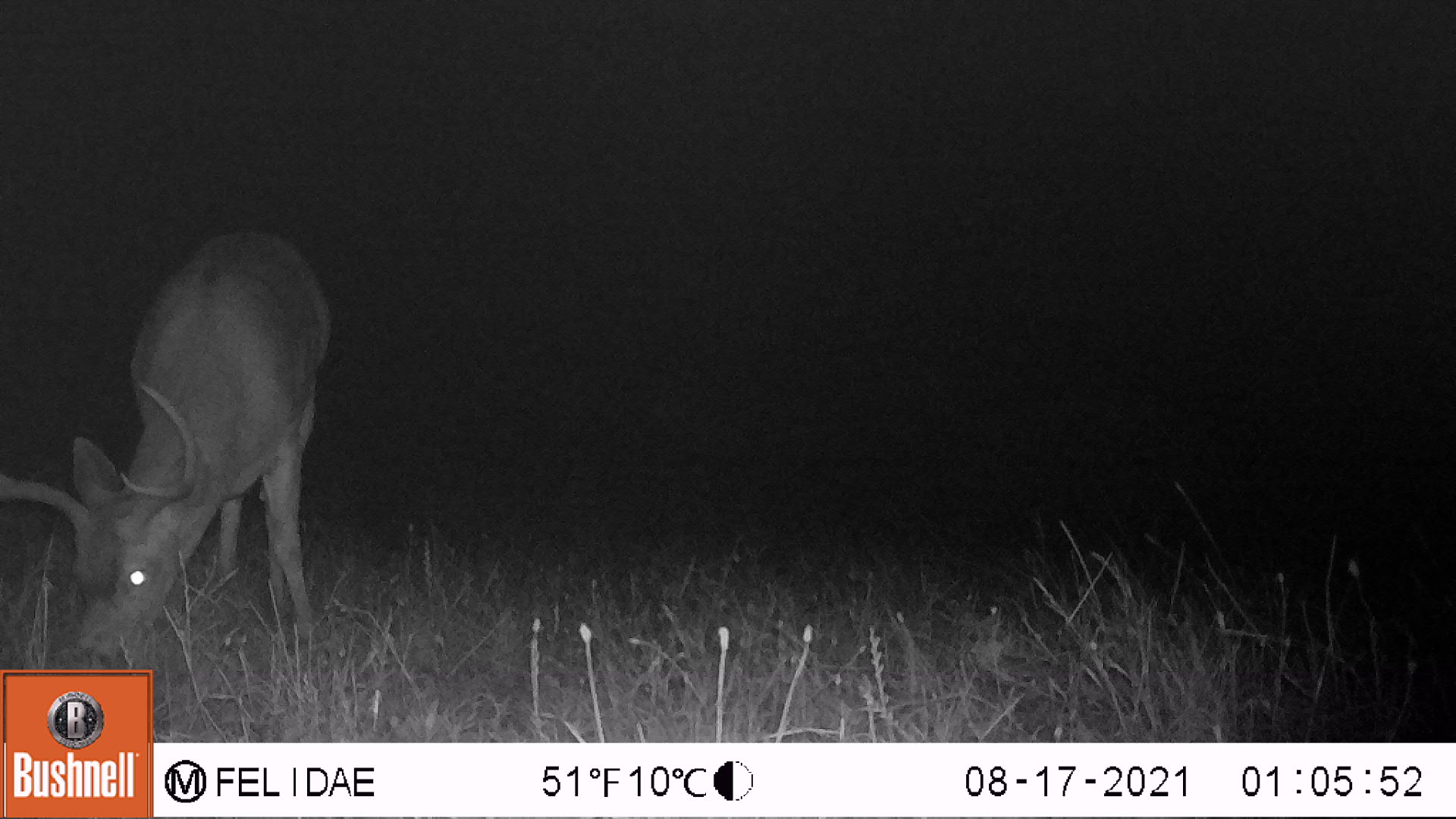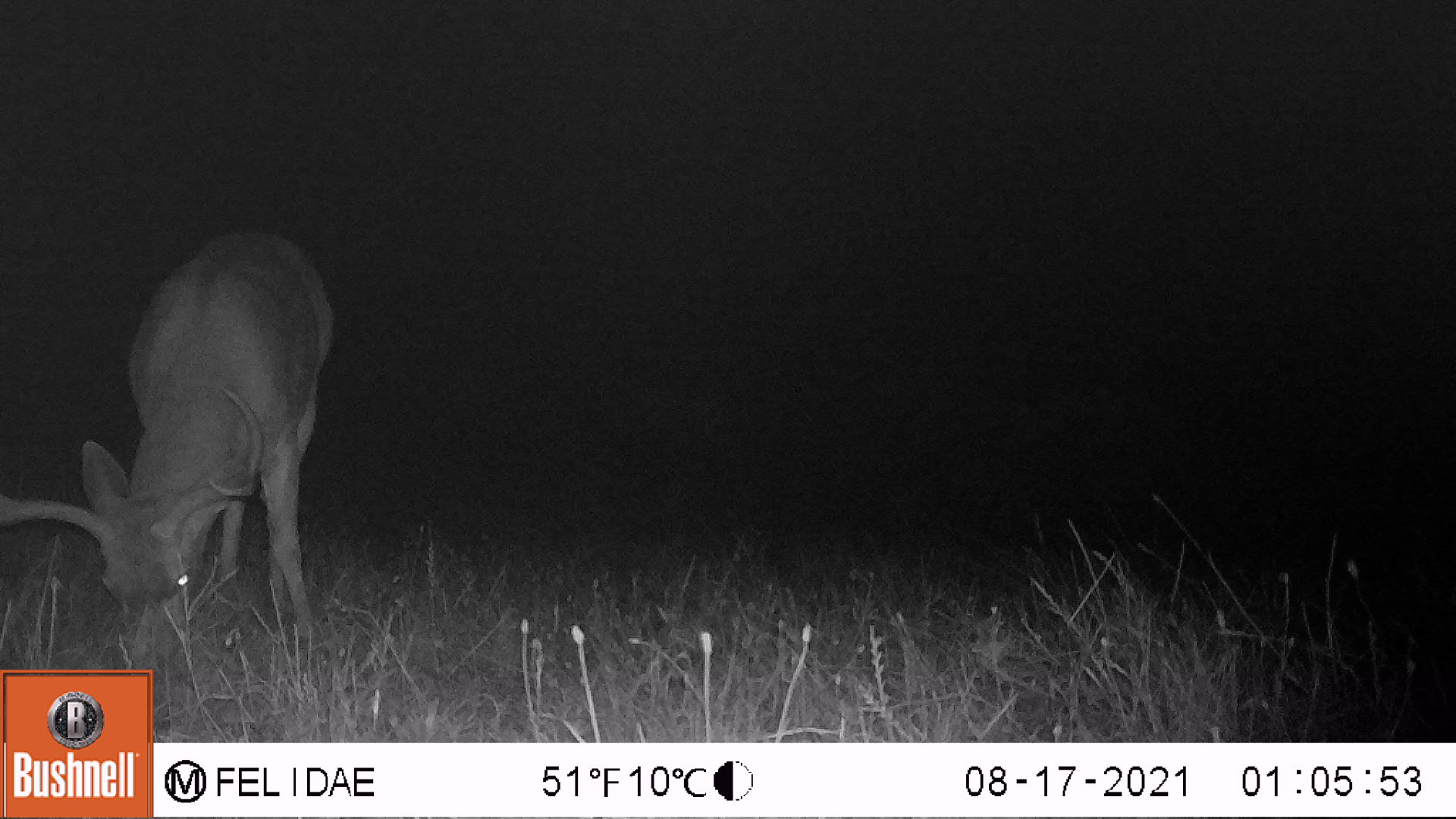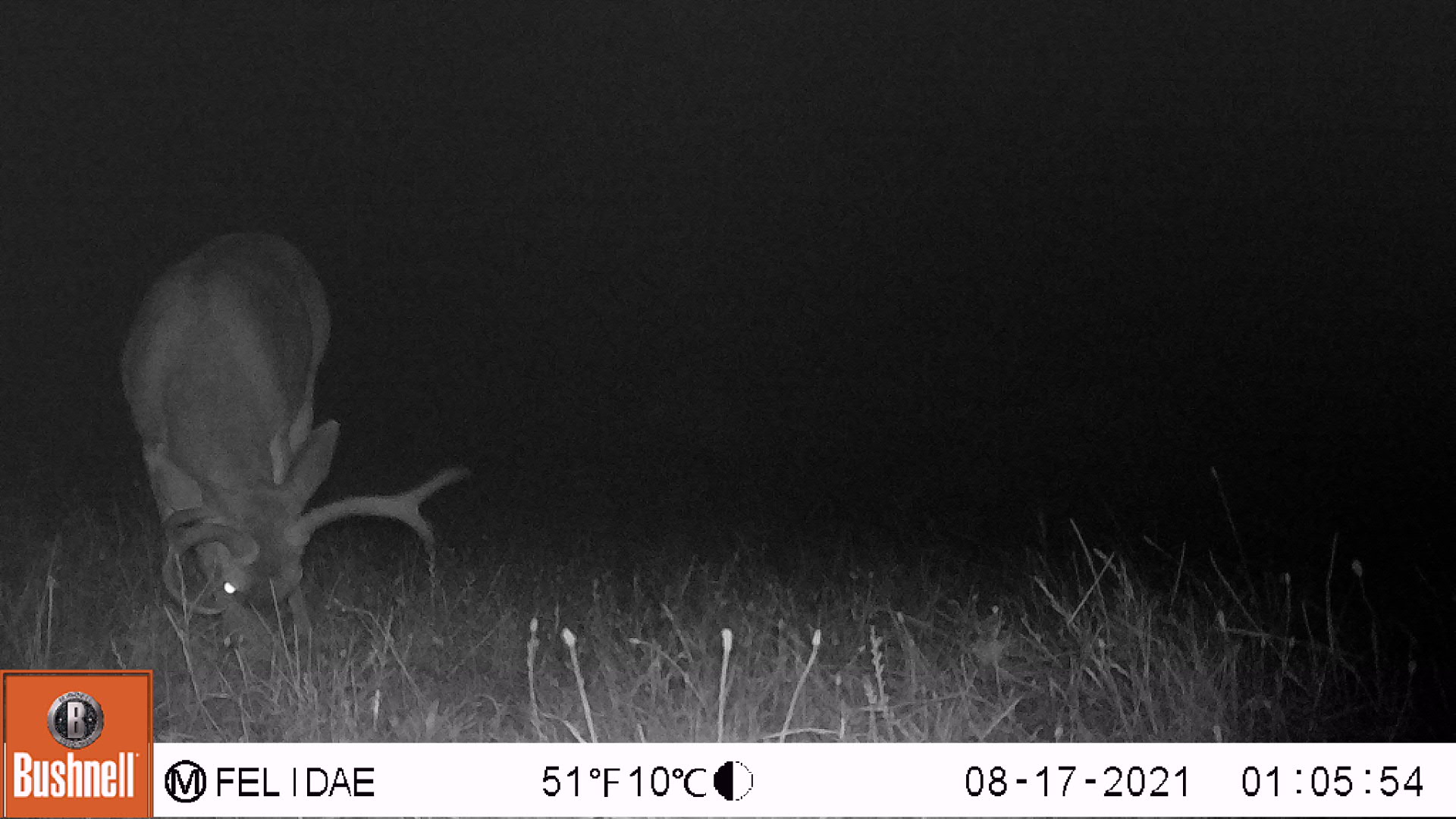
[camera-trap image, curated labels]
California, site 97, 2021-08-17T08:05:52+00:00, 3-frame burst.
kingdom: Animalia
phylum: Chordata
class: Mammalia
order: Artiodactyla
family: Cervidae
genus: Odocoileus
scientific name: Odocoileus hemionus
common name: mule deer